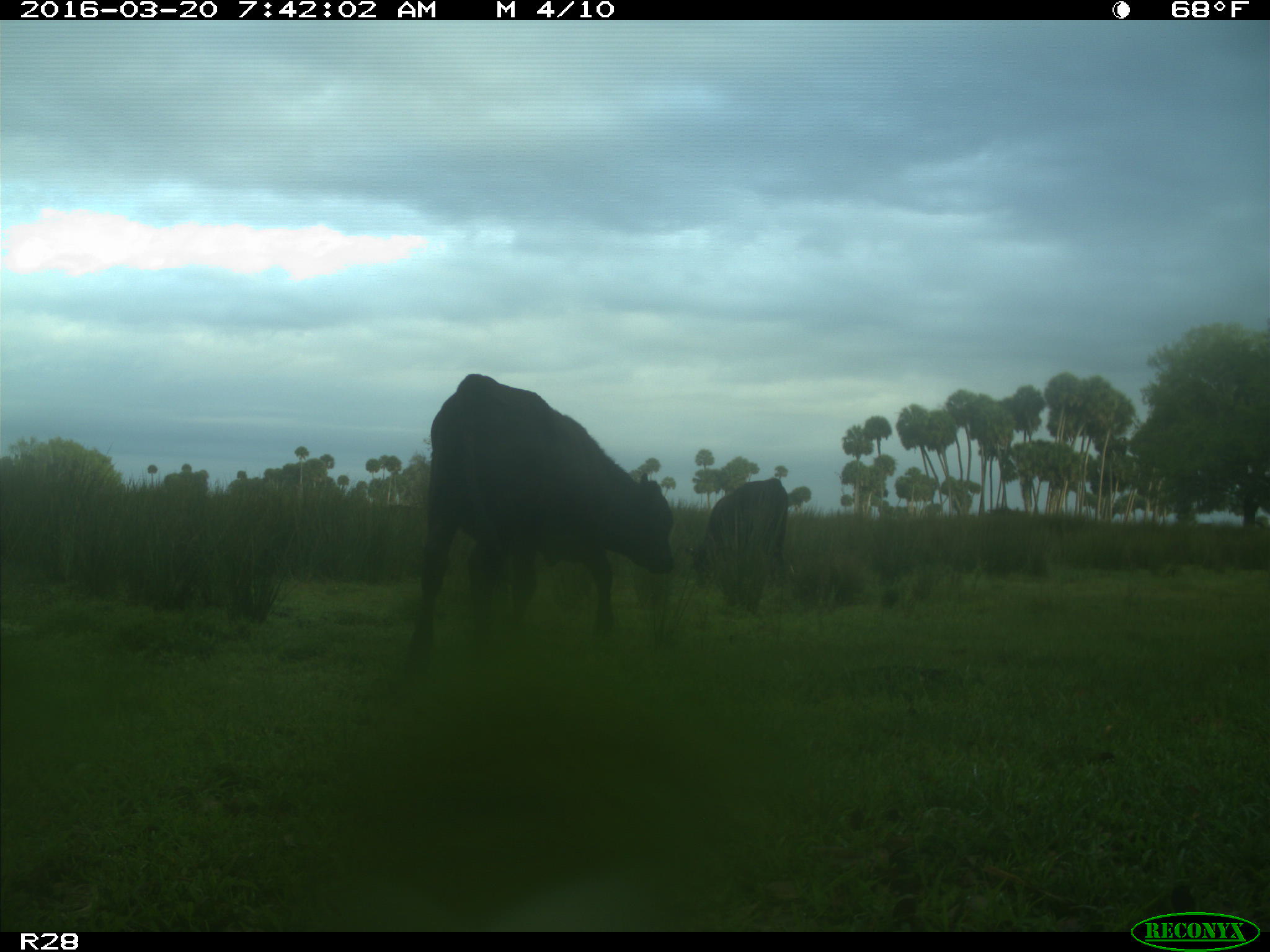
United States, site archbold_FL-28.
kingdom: Animalia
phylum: Chordata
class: Mammalia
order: Artiodactyla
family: Bovidae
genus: Bos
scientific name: Bos taurus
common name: domestic cow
Bos taurus (domestic cow).